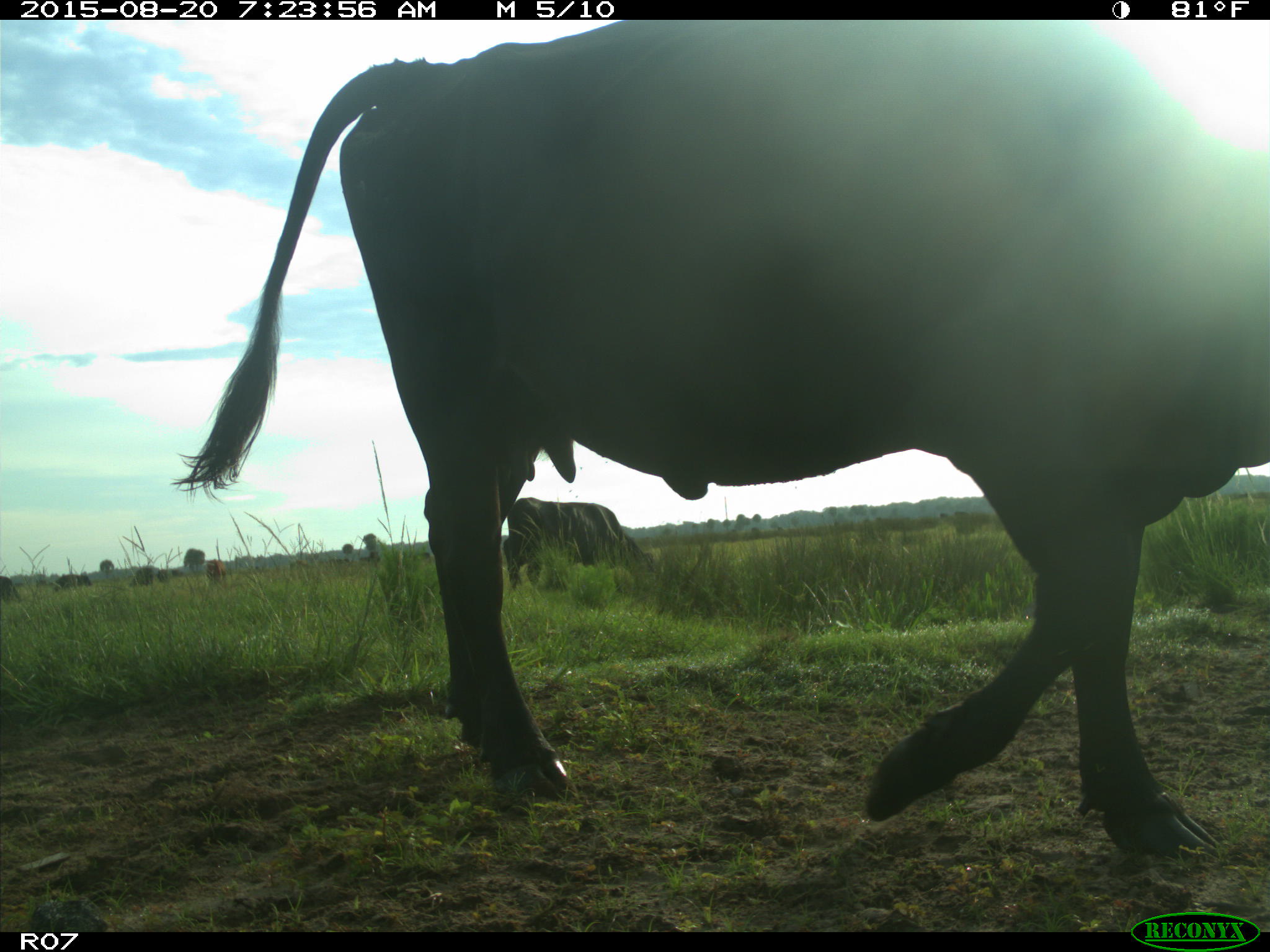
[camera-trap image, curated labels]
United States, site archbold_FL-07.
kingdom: Animalia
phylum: Chordata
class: Mammalia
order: Artiodactyla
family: Bovidae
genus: Bos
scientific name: Bos taurus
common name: domestic cow